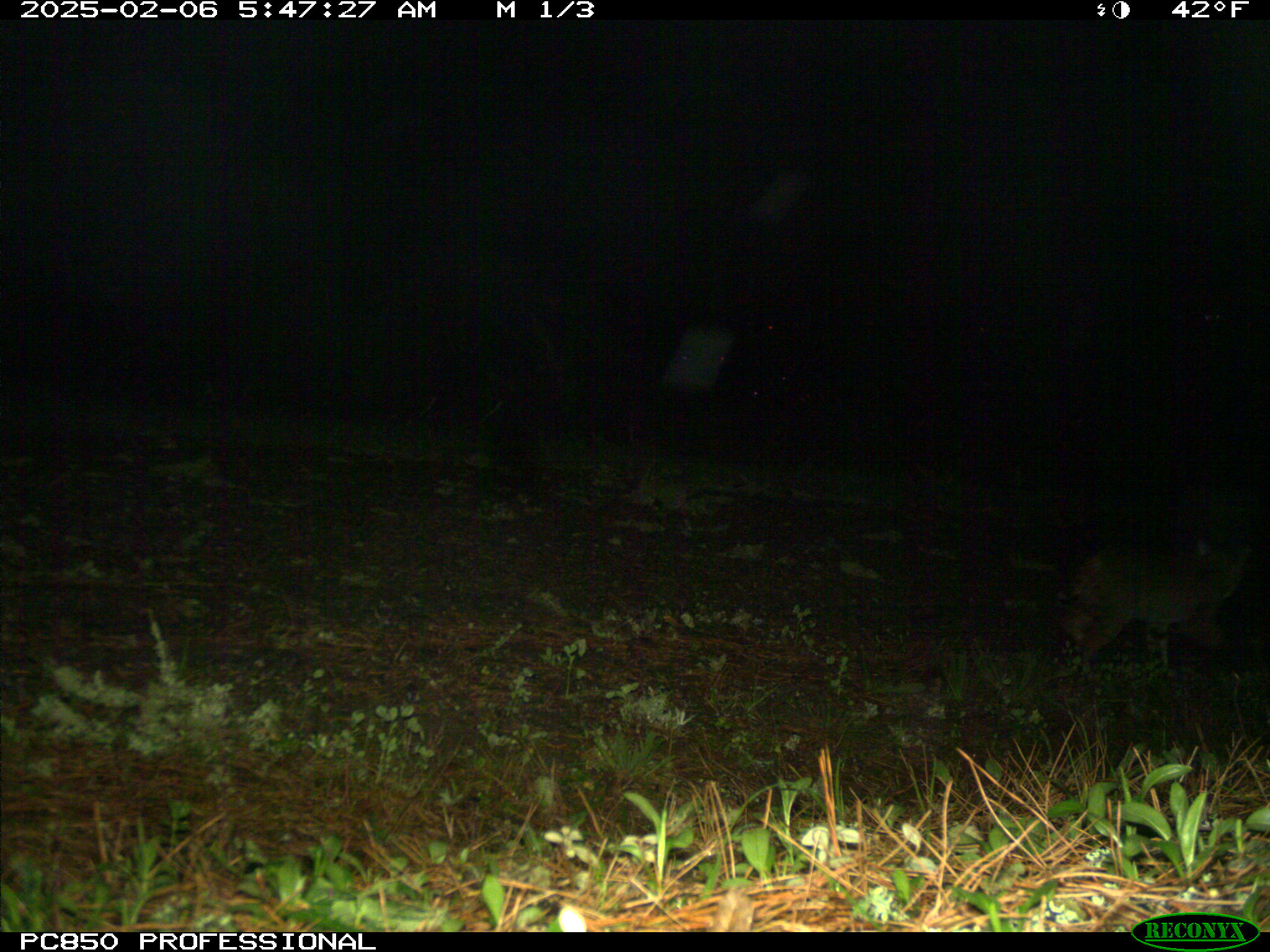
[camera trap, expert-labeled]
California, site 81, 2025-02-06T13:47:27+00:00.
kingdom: Animalia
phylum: Chordata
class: Mammalia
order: Carnivora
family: Felidae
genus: Lynx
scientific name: Lynx rufus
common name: bobcat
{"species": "bobcat (Lynx rufus)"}